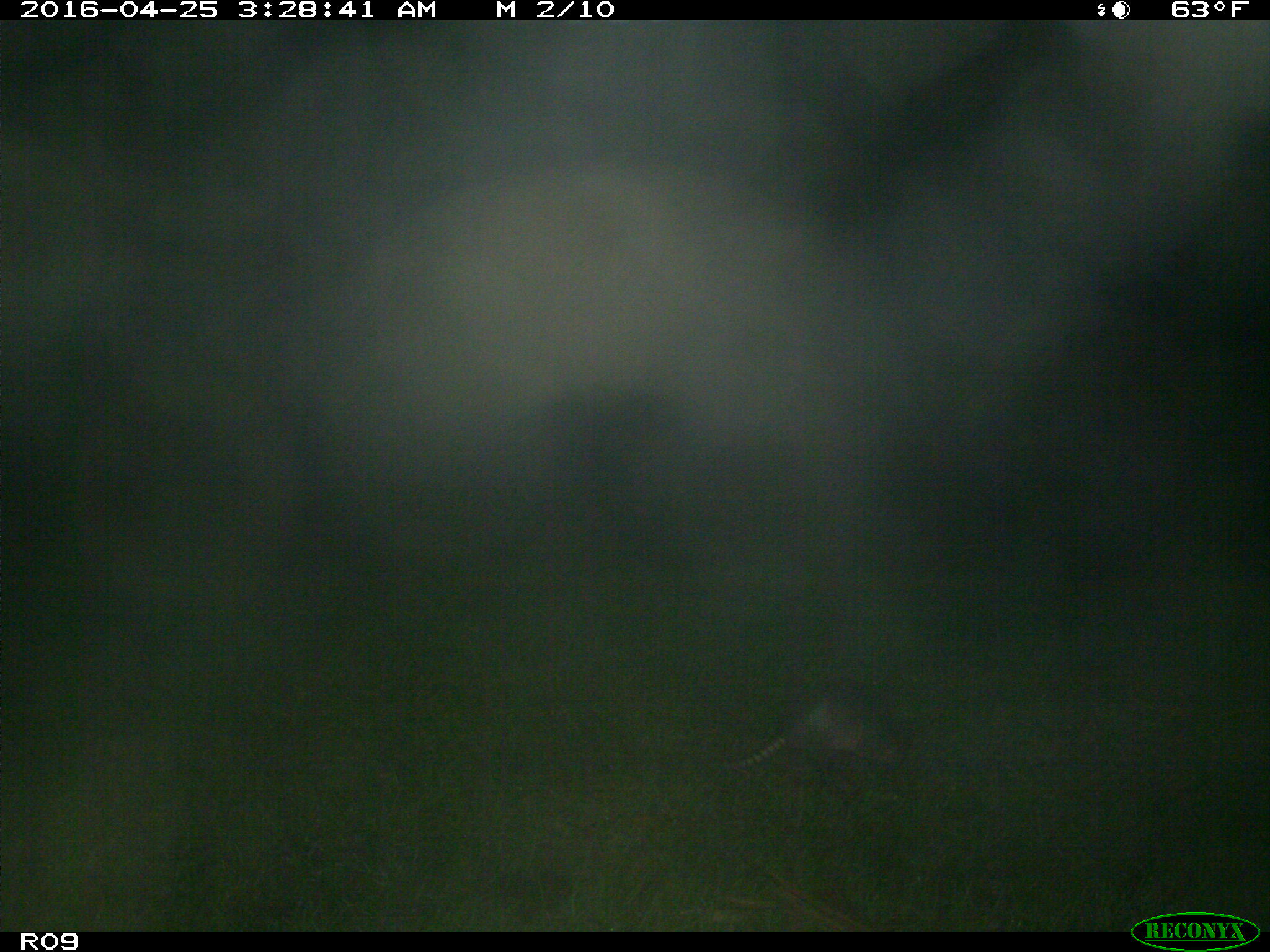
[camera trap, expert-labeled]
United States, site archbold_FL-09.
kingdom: Animalia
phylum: Chordata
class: Mammalia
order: Cingulata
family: Dasypodidae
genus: Dasypus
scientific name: Dasypus novemcinctus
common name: nine-banded armadillo